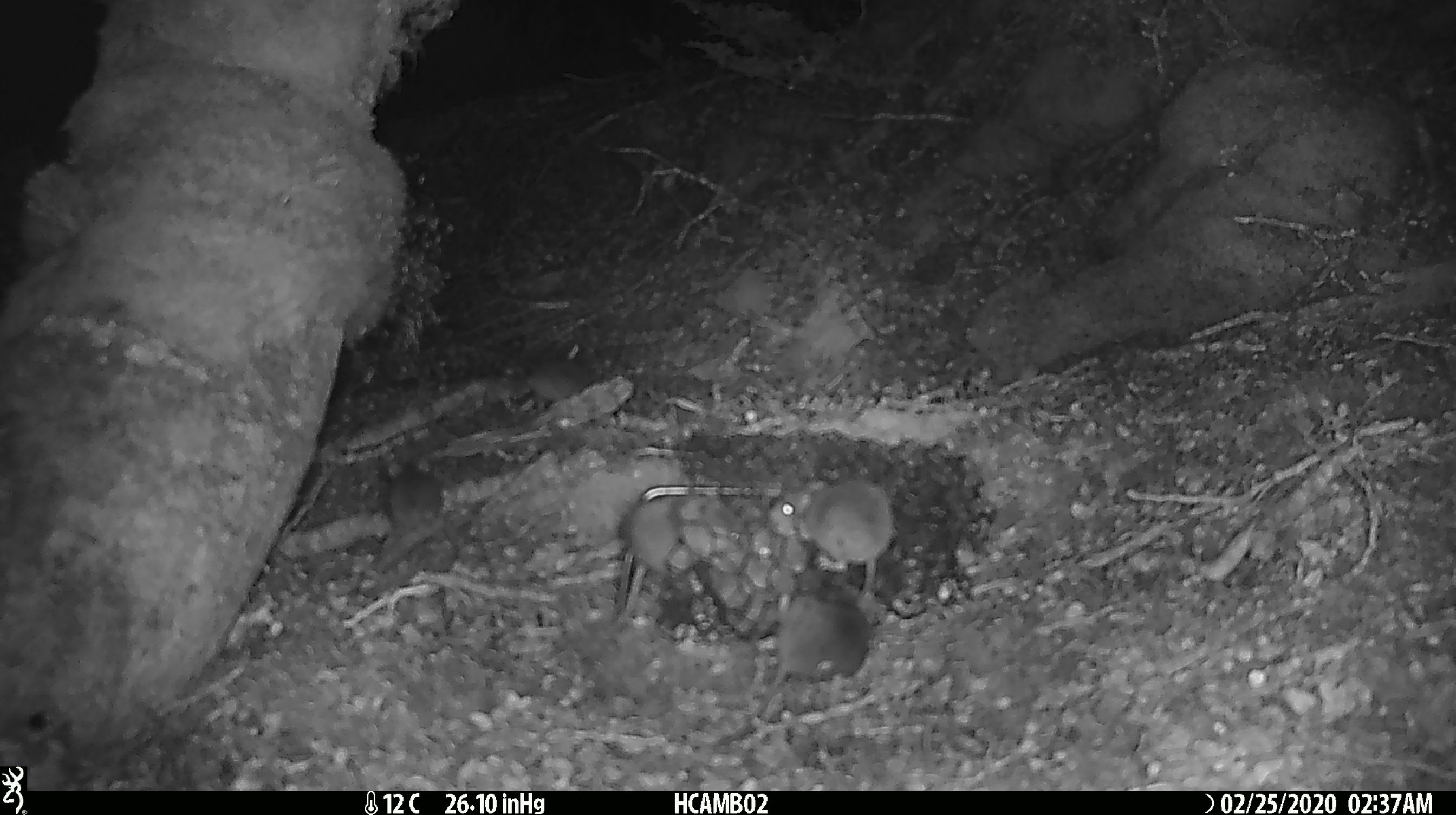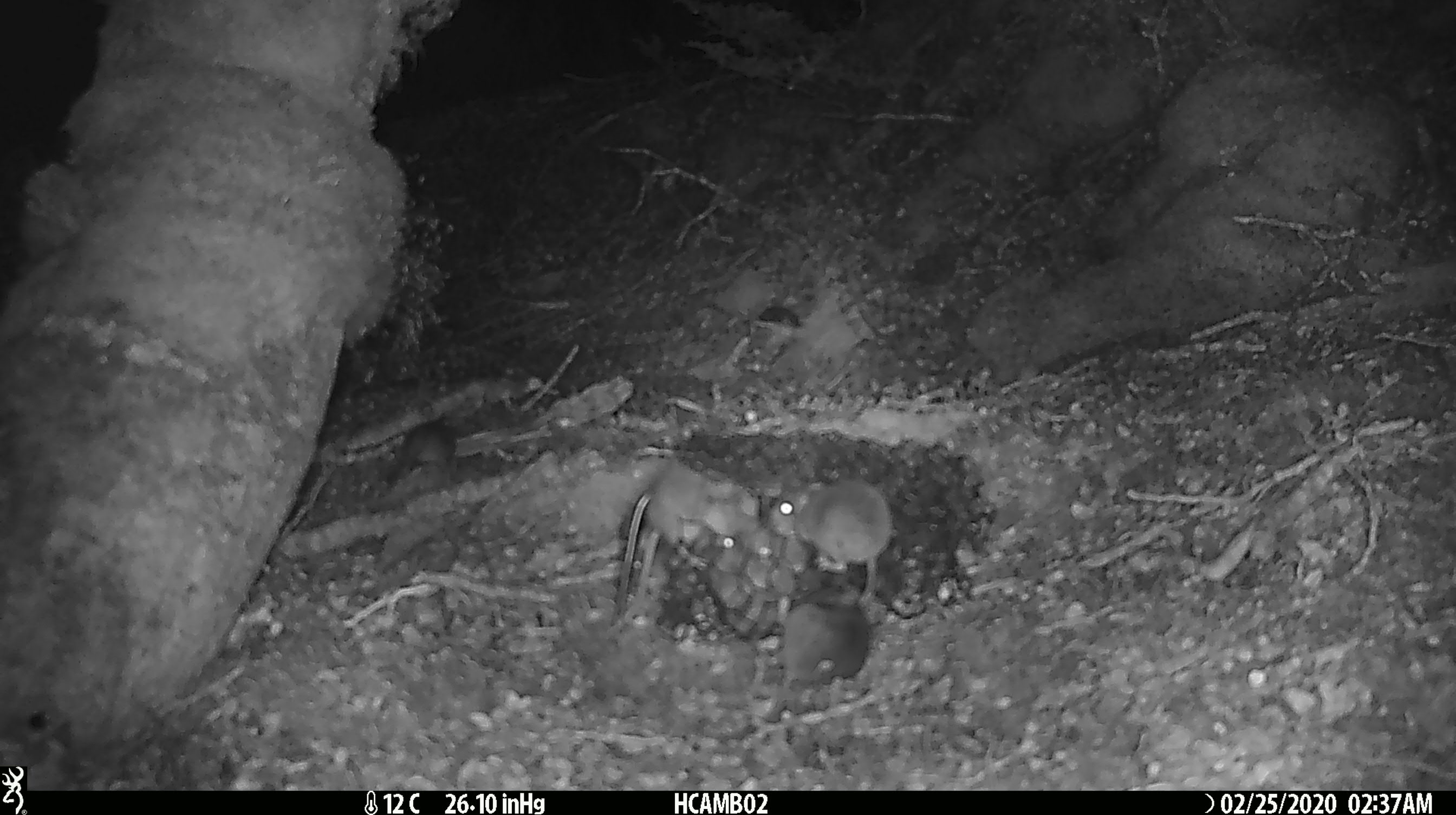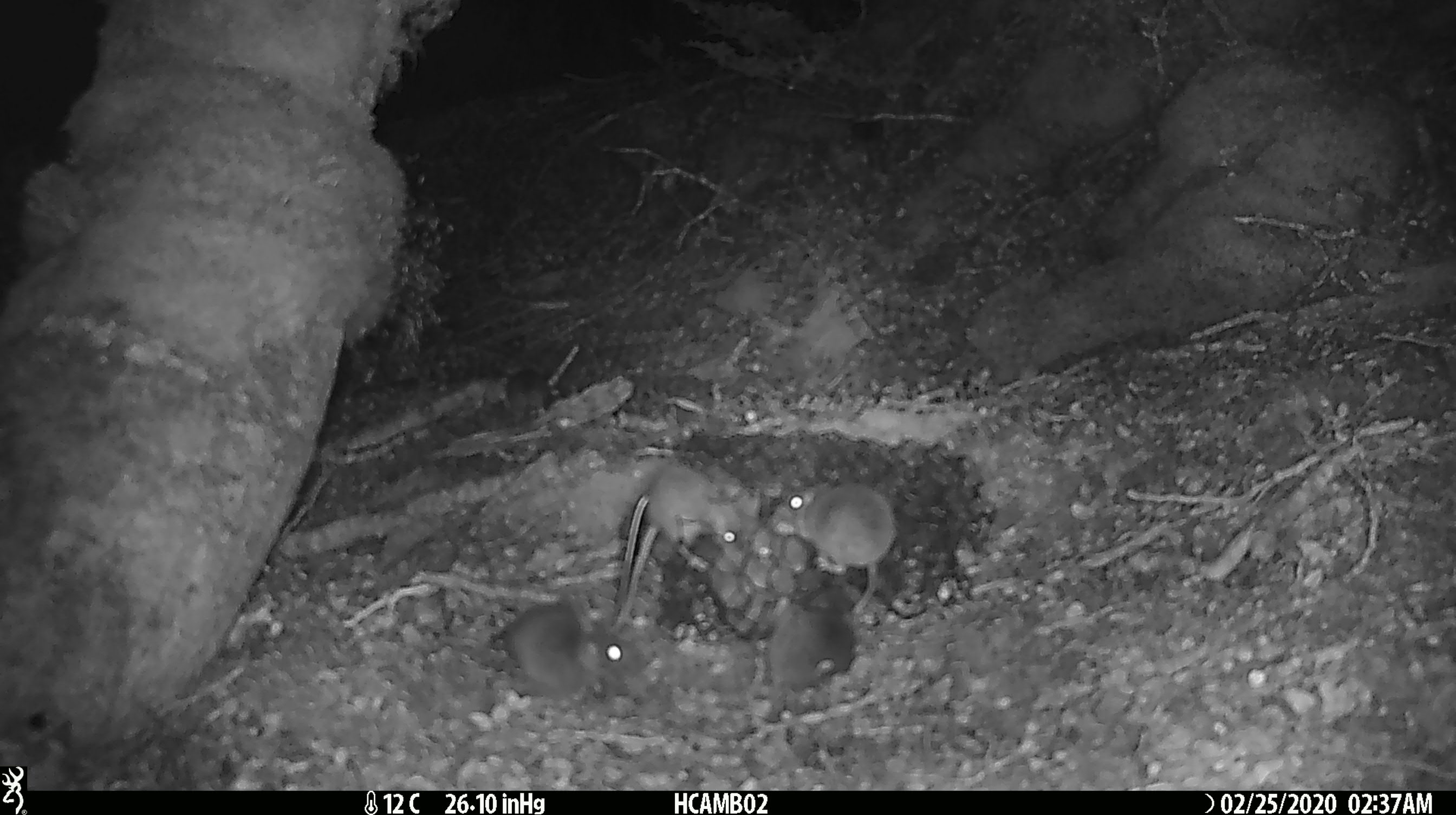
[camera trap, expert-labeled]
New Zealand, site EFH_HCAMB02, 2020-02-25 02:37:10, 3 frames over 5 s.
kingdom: Animalia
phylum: Chordata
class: Mammalia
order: Rodentia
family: Muridae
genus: Mus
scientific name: Mus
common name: mouse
Mouse (Mus).